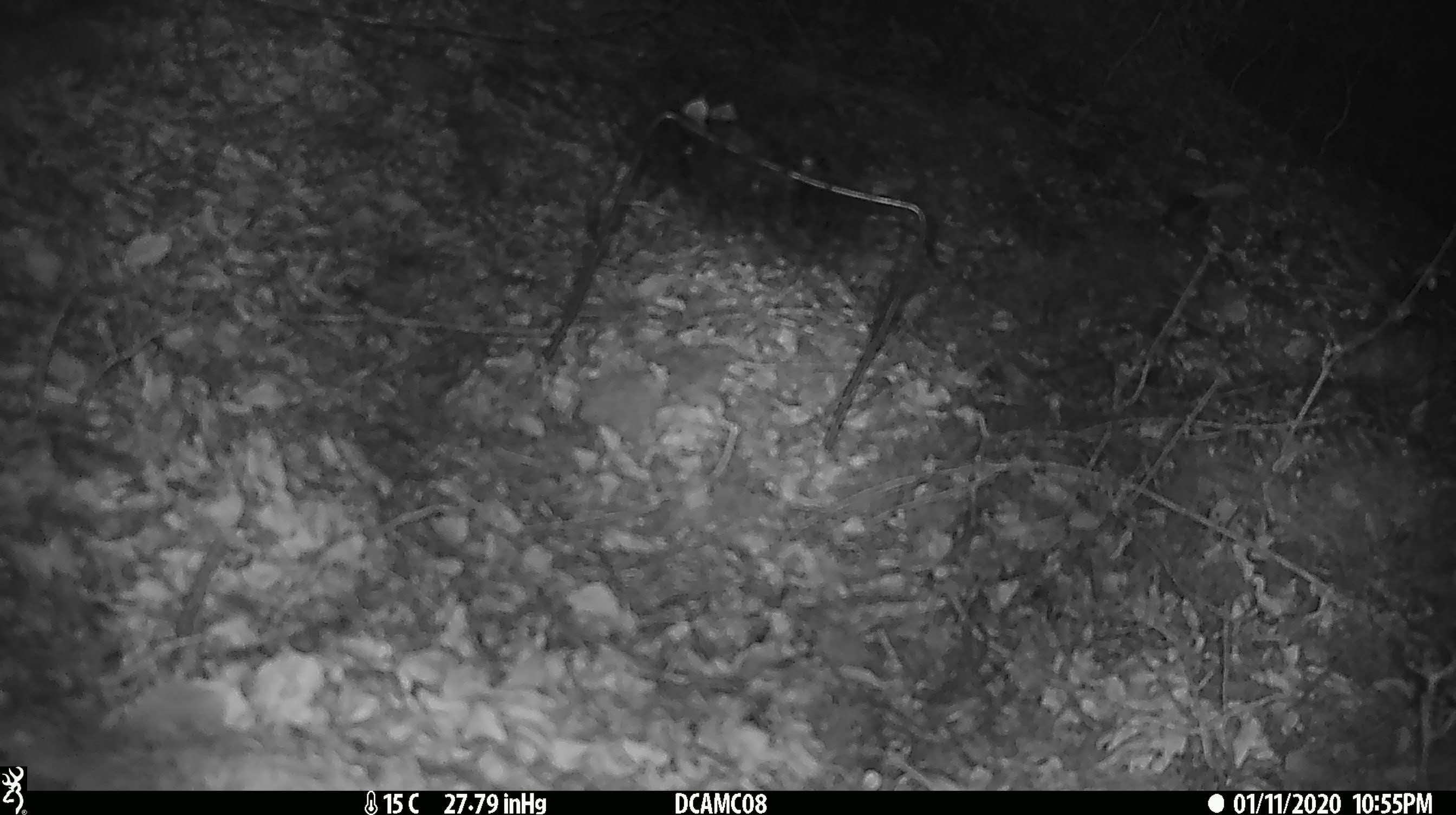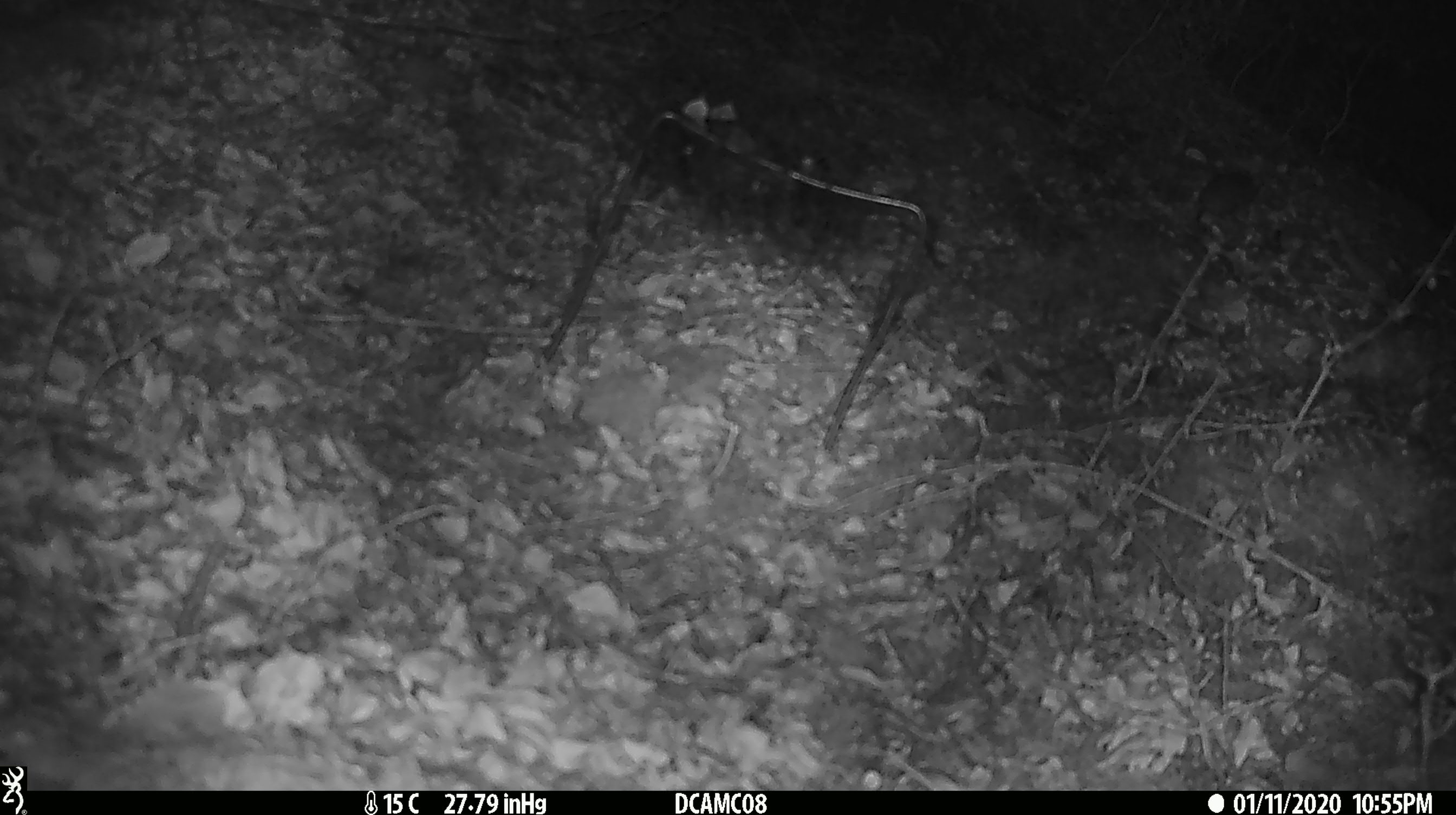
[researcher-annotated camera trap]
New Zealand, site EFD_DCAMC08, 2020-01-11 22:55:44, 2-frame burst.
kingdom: Animalia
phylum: Chordata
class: Mammalia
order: Rodentia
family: Muridae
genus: Mus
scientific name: Mus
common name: mouse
Mouse (Mus).